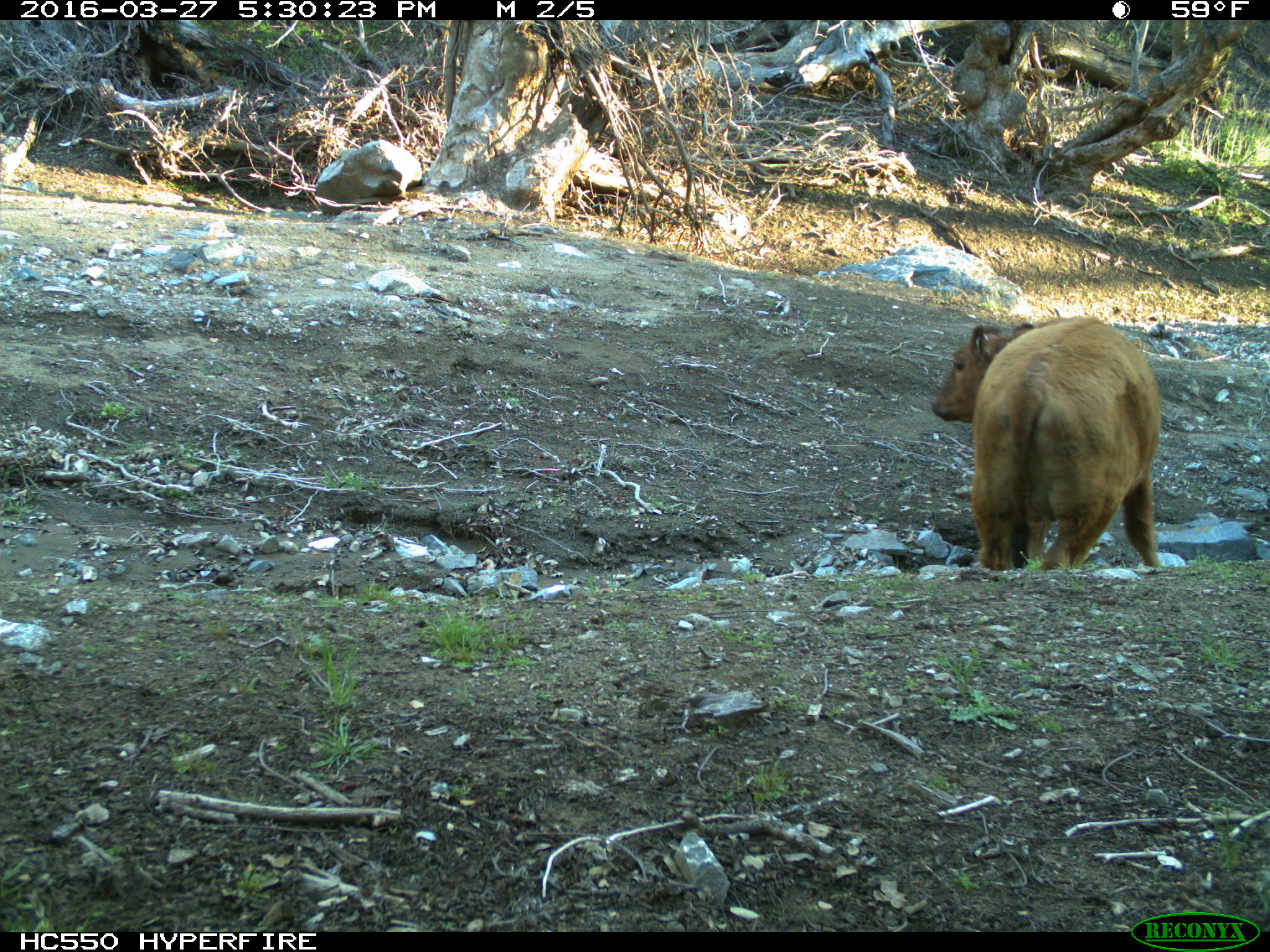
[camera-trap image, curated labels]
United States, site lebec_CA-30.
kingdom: Animalia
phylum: Chordata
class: Mammalia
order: Artiodactyla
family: Bovidae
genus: Bos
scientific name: Bos taurus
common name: domestic cow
Bos taurus (domestic cow).